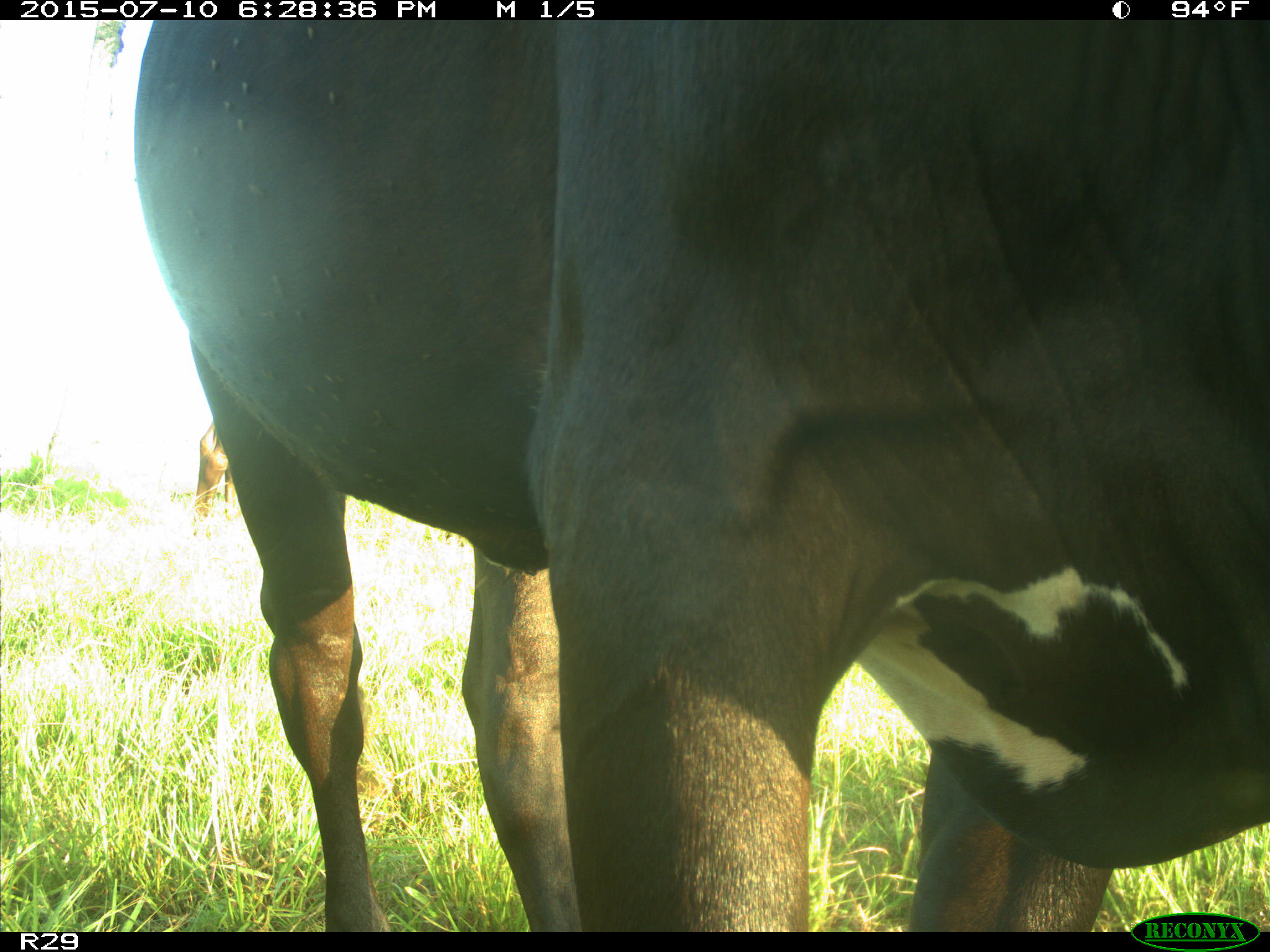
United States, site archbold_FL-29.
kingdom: Animalia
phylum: Chordata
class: Mammalia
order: Artiodactyla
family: Bovidae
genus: Bos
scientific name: Bos taurus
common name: domestic cow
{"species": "Bos taurus (domestic cow)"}